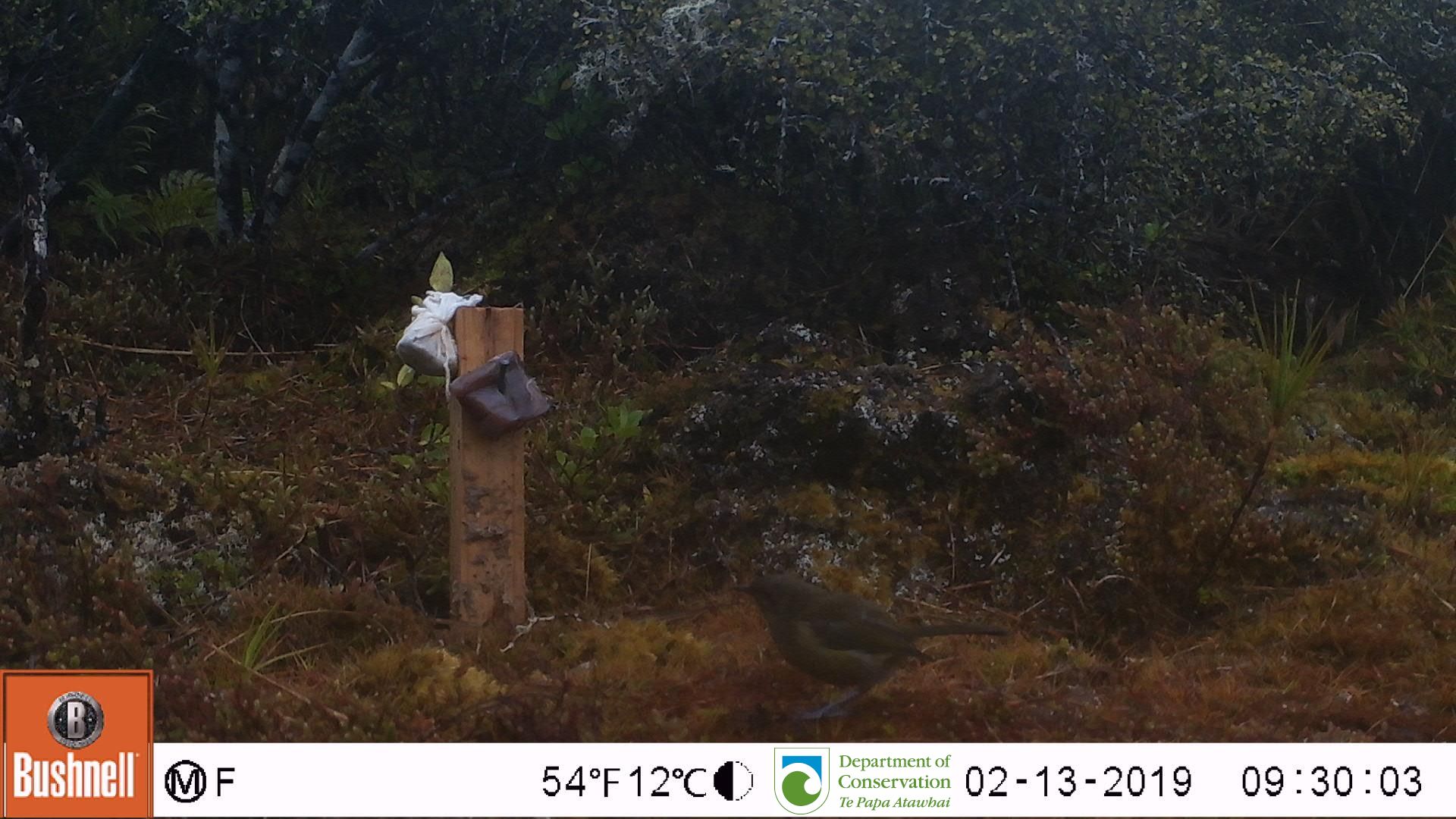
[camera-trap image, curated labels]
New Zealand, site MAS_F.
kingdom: Animalia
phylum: Chordata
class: Aves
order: Passeriformes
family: Meliphagidae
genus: Anthornis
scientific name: Anthornis melanura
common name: new zealand bellbird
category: bellbird